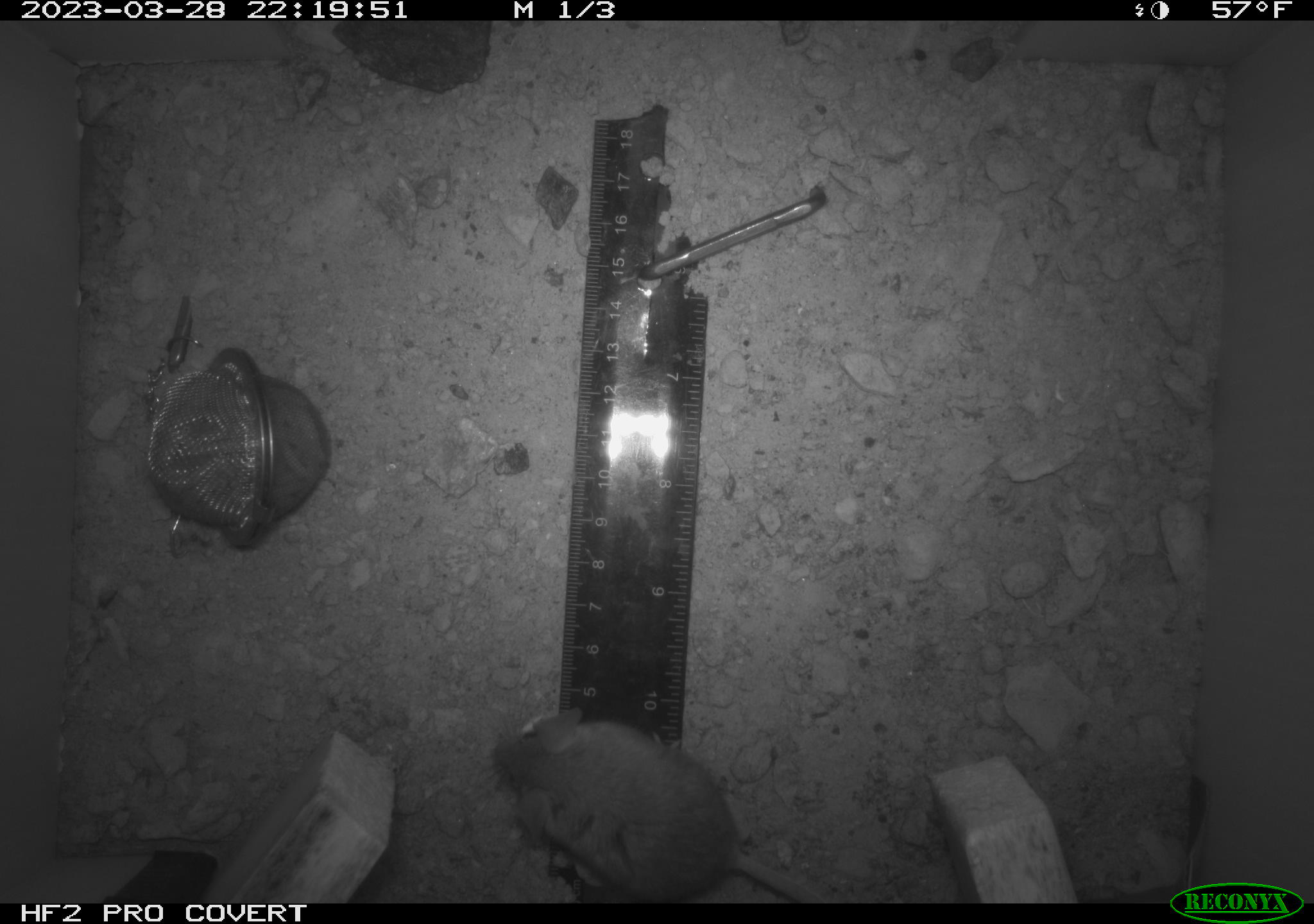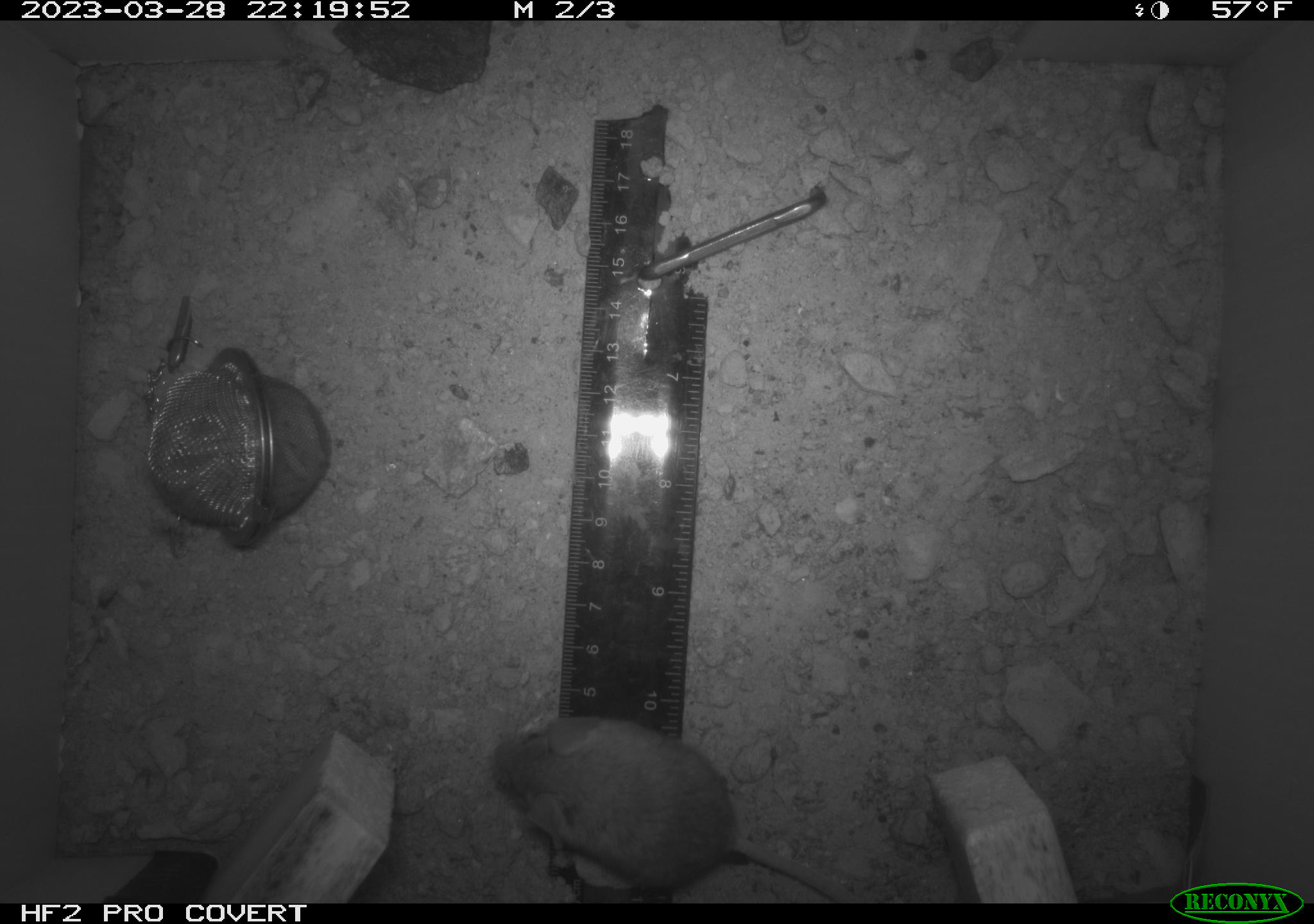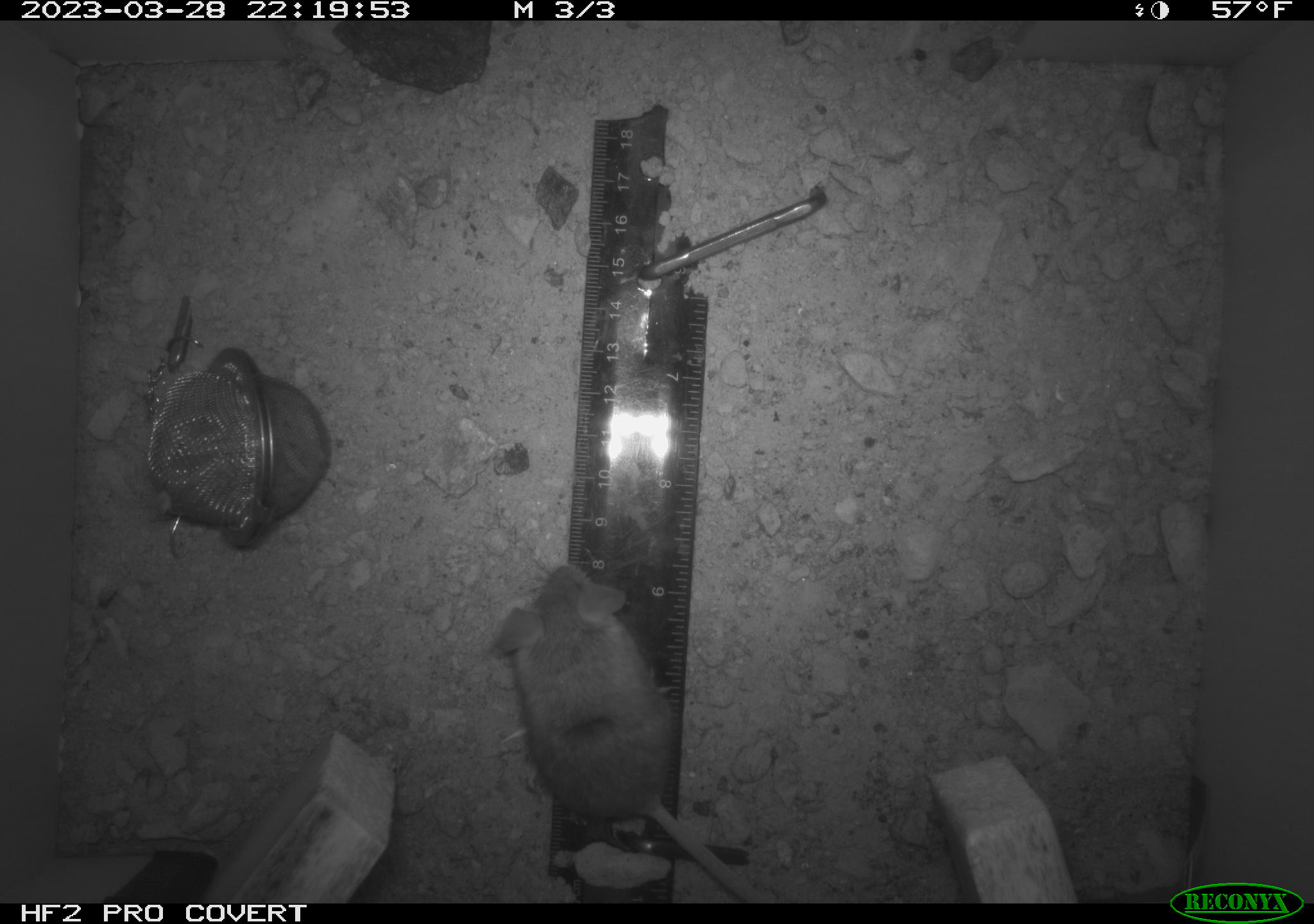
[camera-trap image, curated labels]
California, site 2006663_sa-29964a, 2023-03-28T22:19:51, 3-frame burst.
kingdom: Animalia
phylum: Chordata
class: Mammalia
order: Rodentia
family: Cricetidae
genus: Peromyscus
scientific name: Peromyscus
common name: deer mice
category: peromyscus species